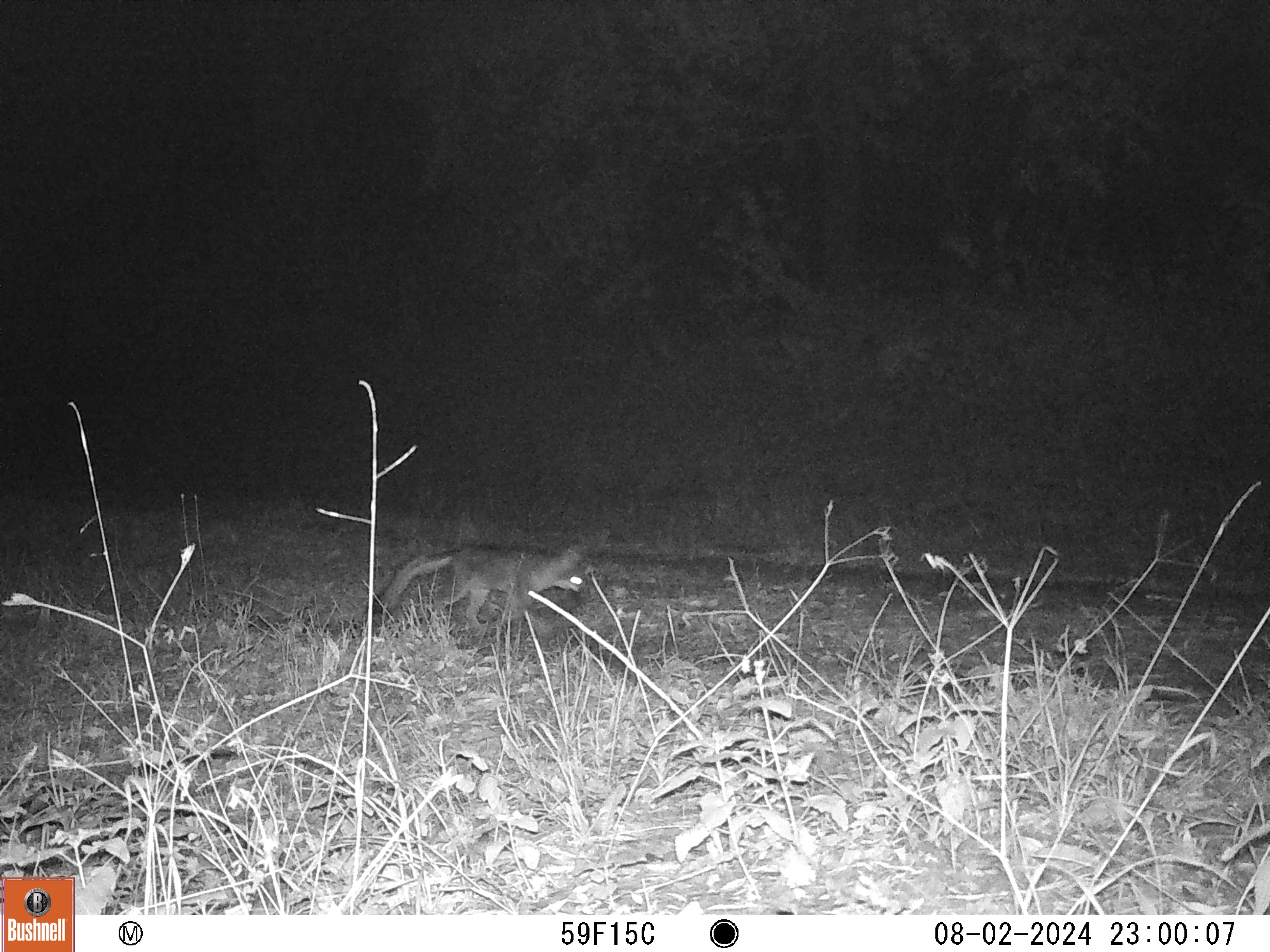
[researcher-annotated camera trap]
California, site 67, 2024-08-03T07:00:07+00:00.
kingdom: Animalia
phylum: Chordata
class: Mammalia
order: Carnivora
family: Canidae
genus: Urocyon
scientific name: Urocyon cinereoargenteus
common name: gray fox